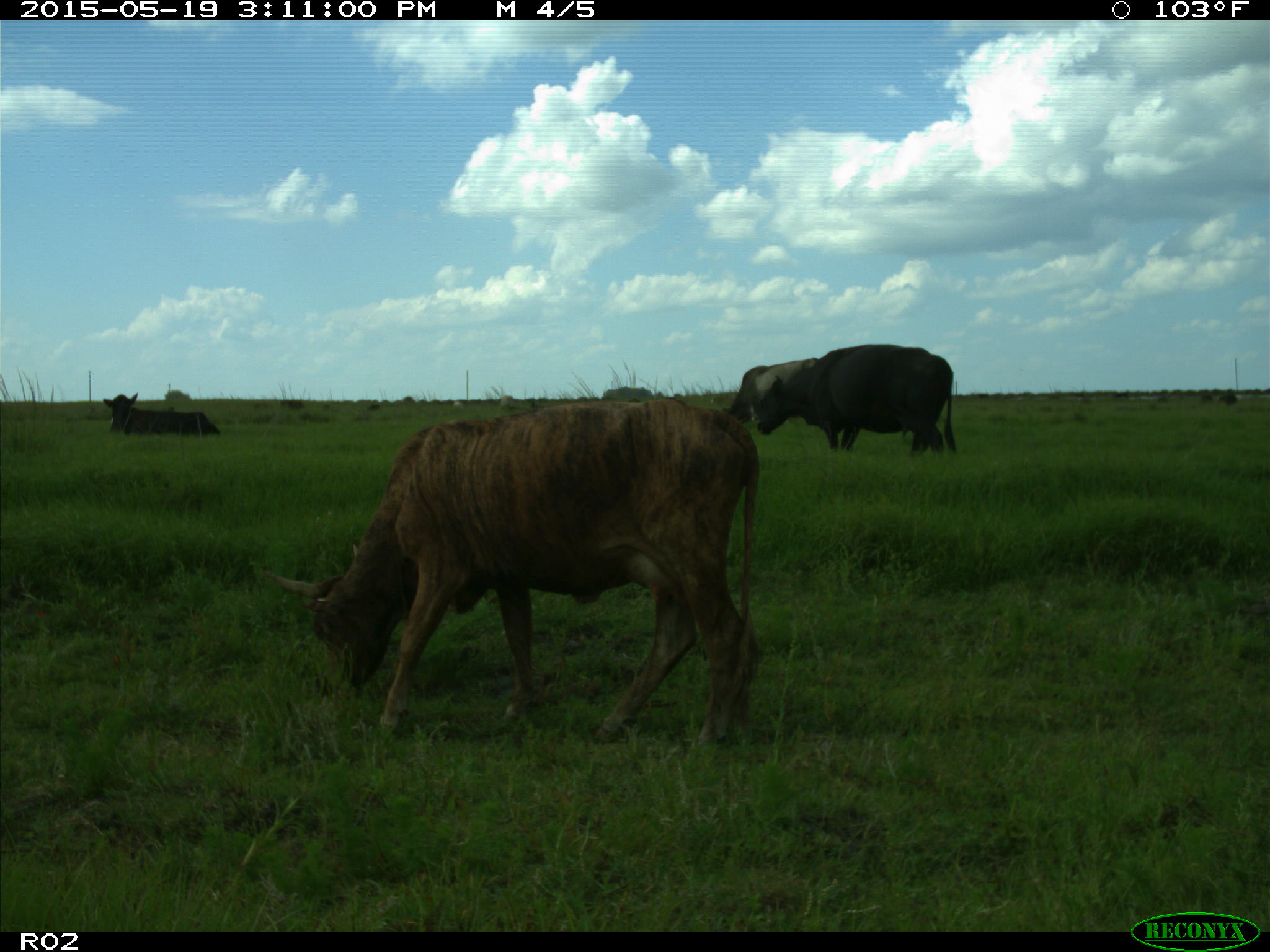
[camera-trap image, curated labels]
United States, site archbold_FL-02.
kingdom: Animalia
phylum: Chordata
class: Mammalia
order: Artiodactyla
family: Bovidae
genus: Bos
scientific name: Bos taurus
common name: domestic cow